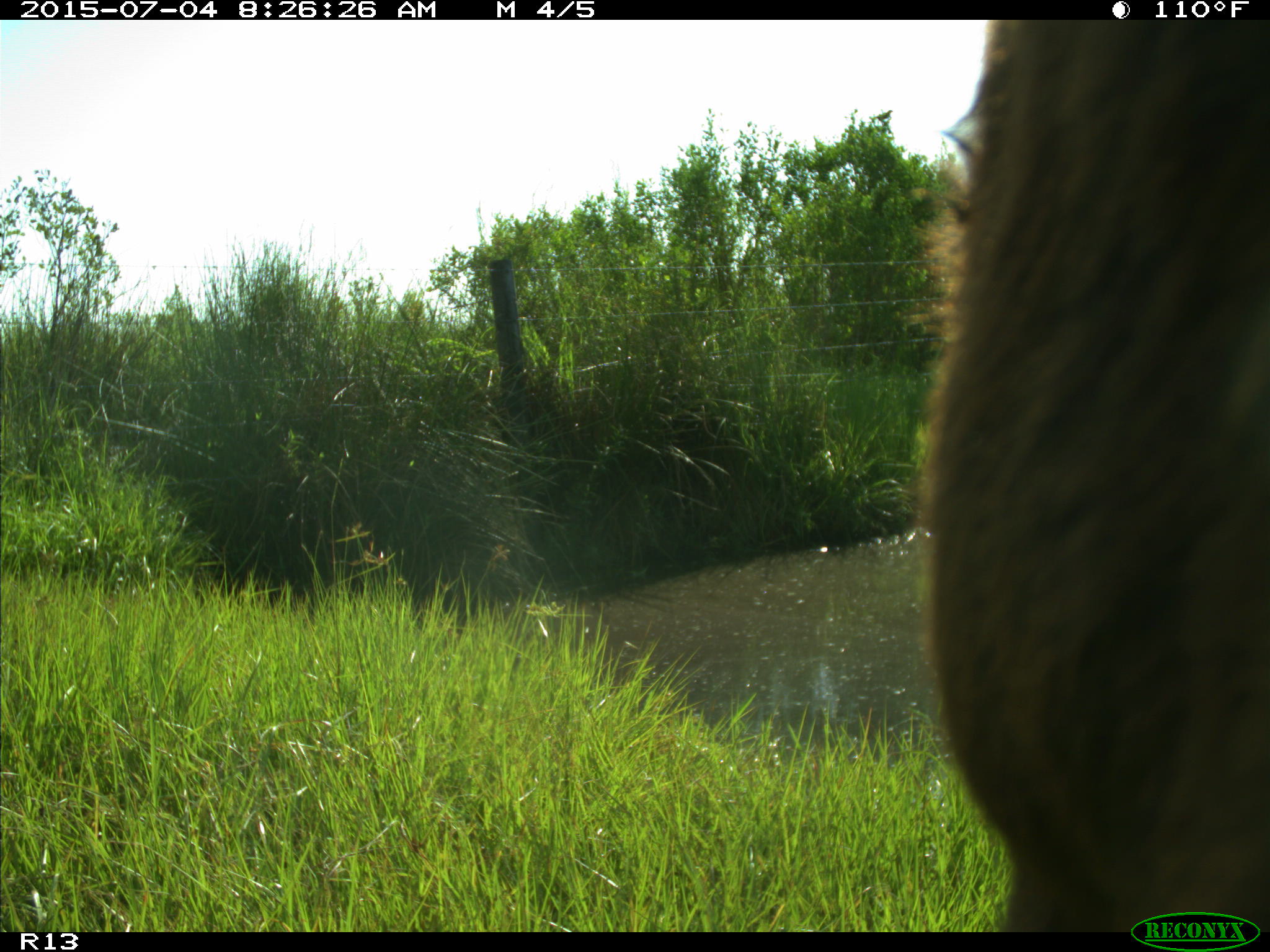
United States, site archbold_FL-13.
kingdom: Animalia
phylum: Chordata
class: Mammalia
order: Artiodactyla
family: Bovidae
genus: Bos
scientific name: Bos taurus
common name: domestic cow